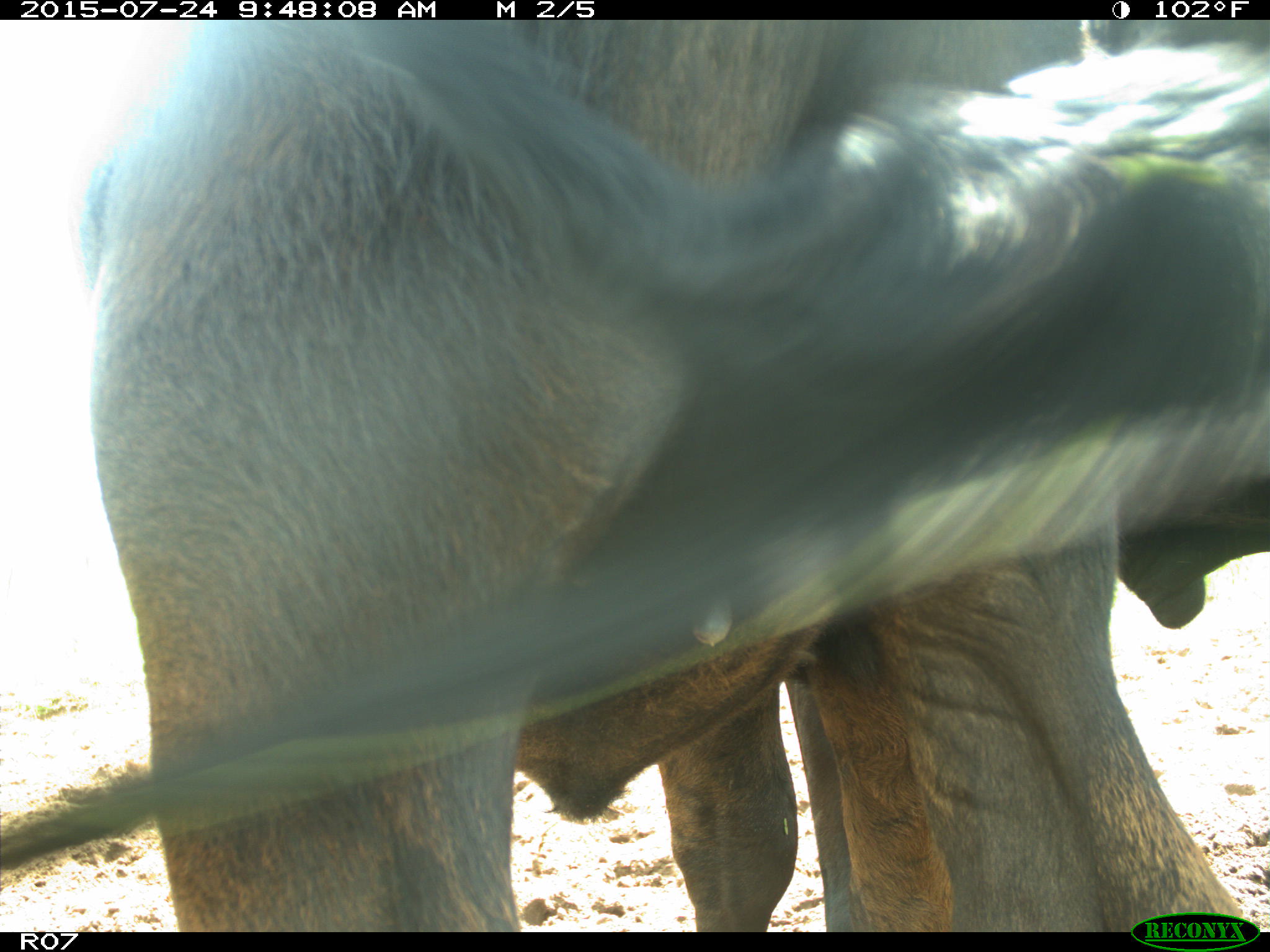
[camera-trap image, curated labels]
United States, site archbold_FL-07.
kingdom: Animalia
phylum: Chordata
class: Mammalia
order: Artiodactyla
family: Bovidae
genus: Bos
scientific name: Bos taurus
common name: domestic cow